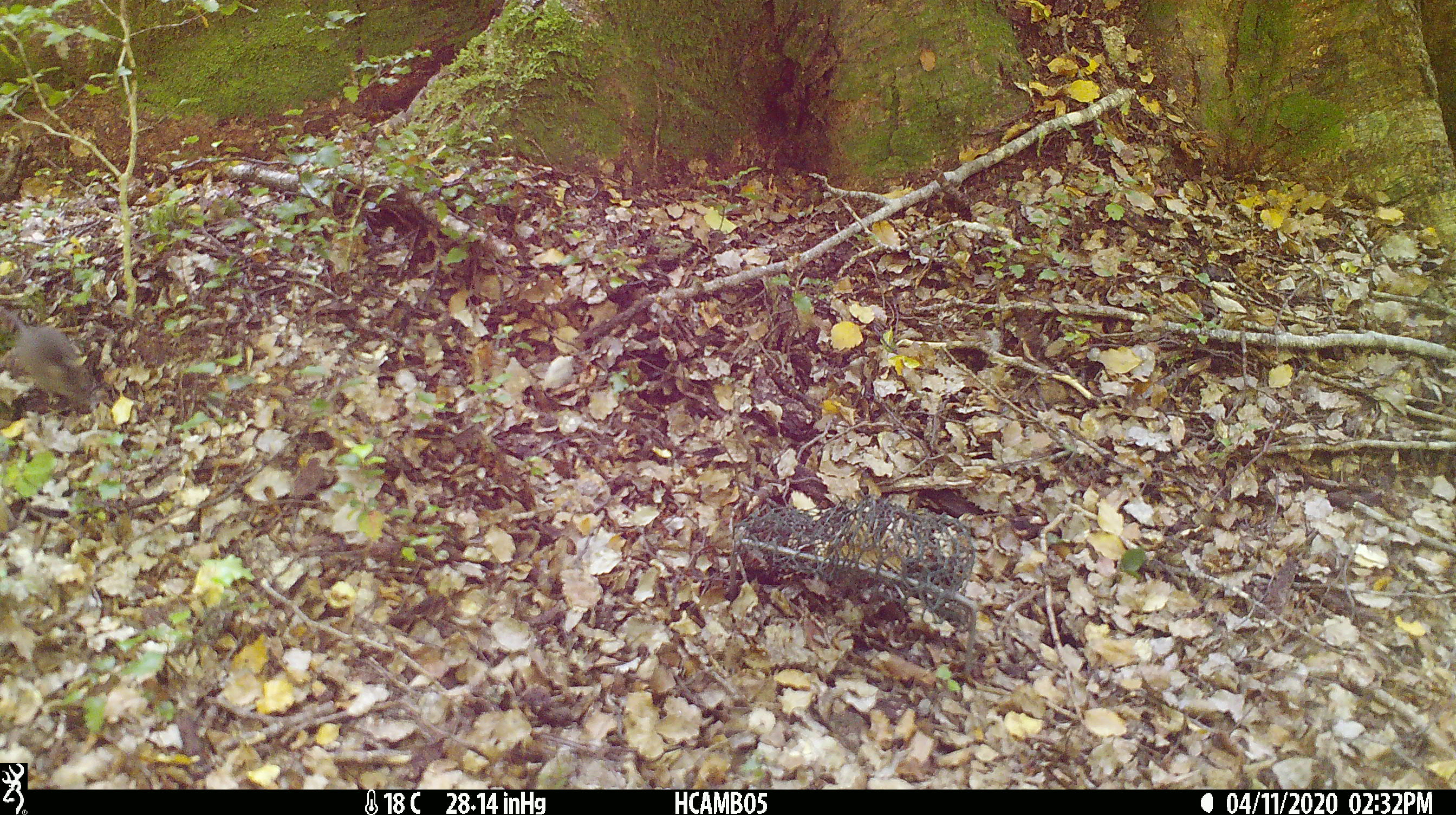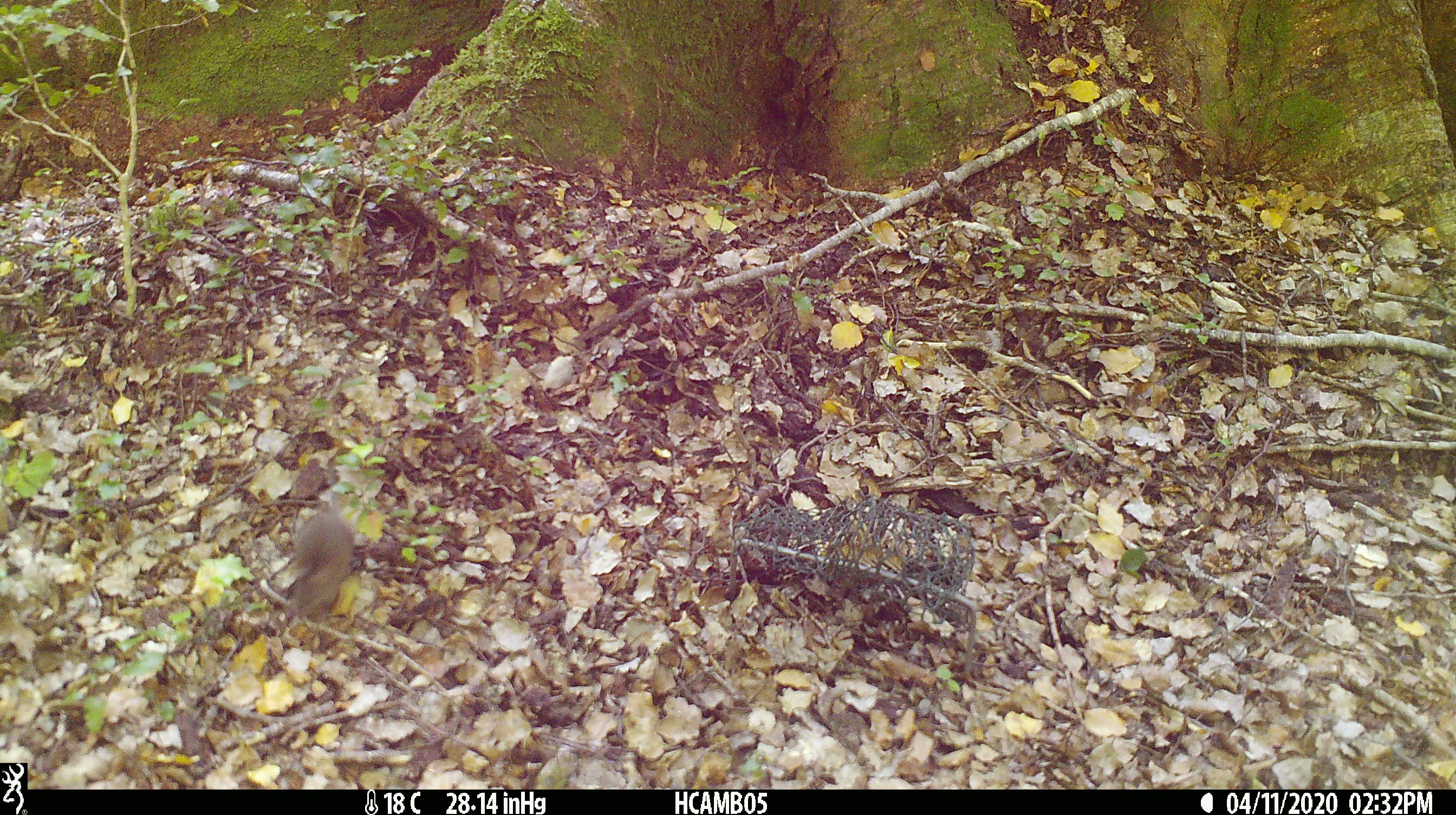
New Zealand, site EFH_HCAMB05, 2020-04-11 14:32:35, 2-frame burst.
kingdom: Animalia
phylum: Chordata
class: Mammalia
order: Rodentia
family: Muridae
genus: Mus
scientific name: Mus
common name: mouse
Mouse (Mus).